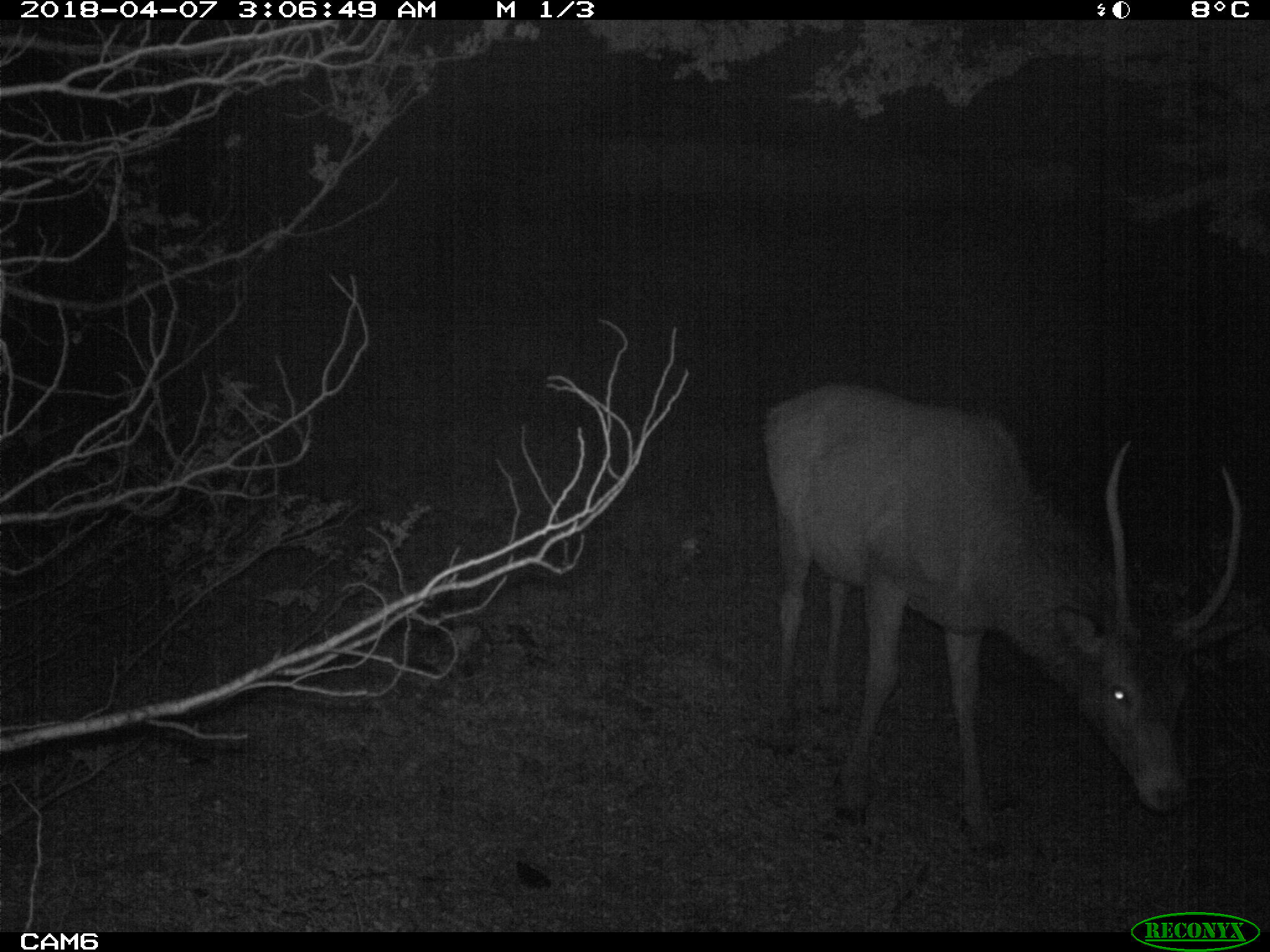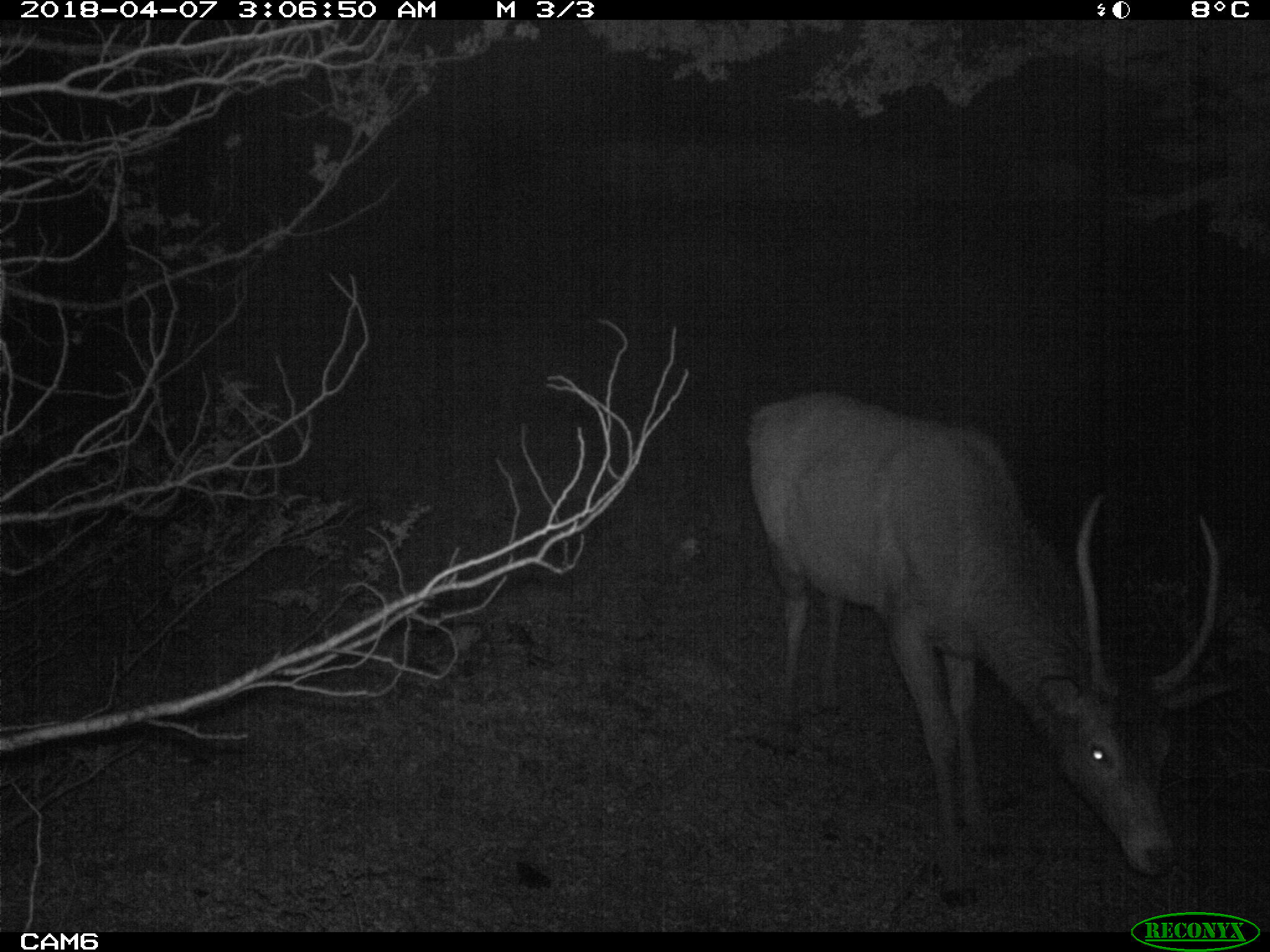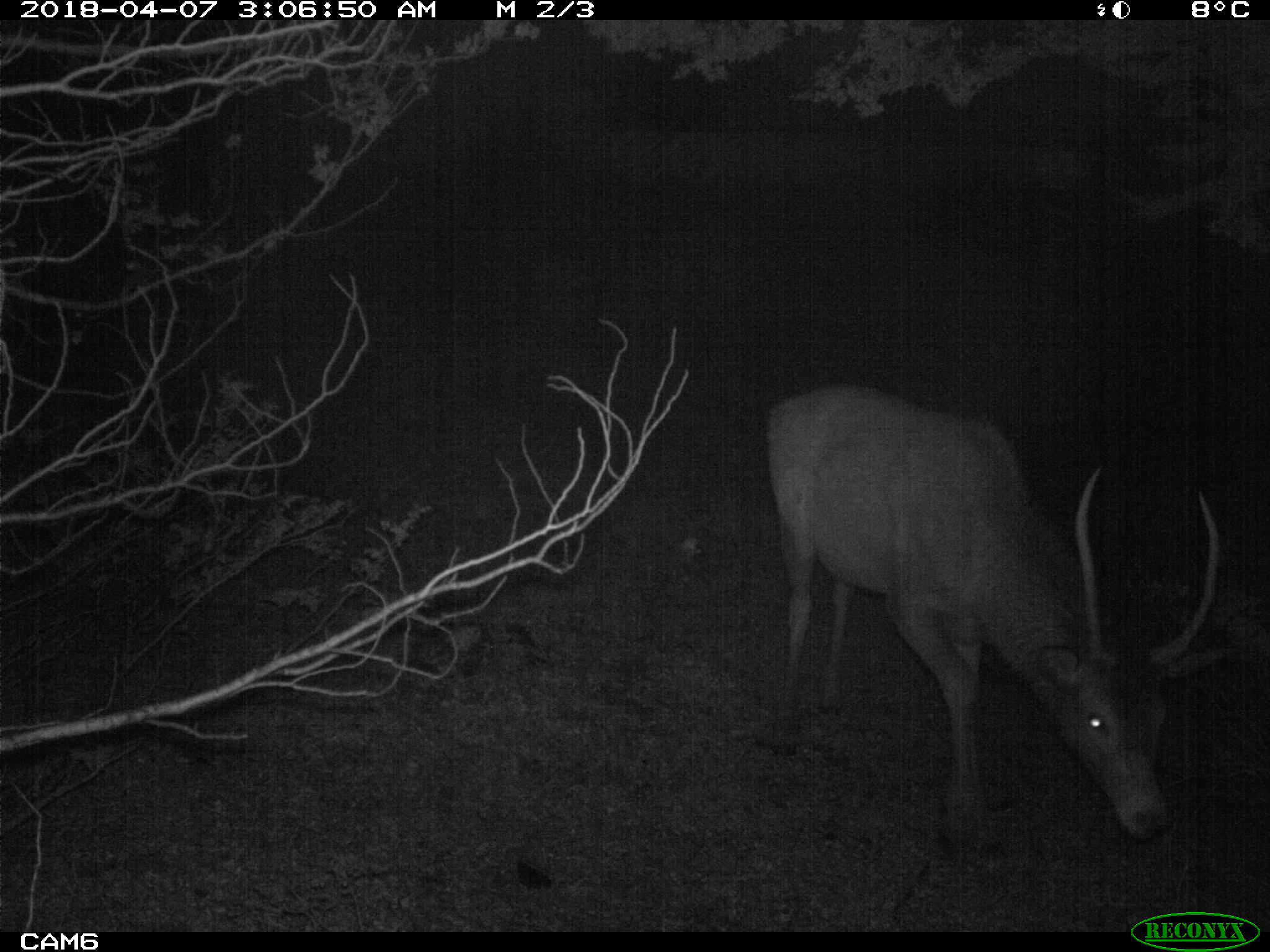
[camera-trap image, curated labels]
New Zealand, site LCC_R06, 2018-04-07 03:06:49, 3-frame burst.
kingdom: Animalia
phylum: Chordata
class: Mammalia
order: Artiodactyla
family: Cervidae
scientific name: Cervidae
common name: deer